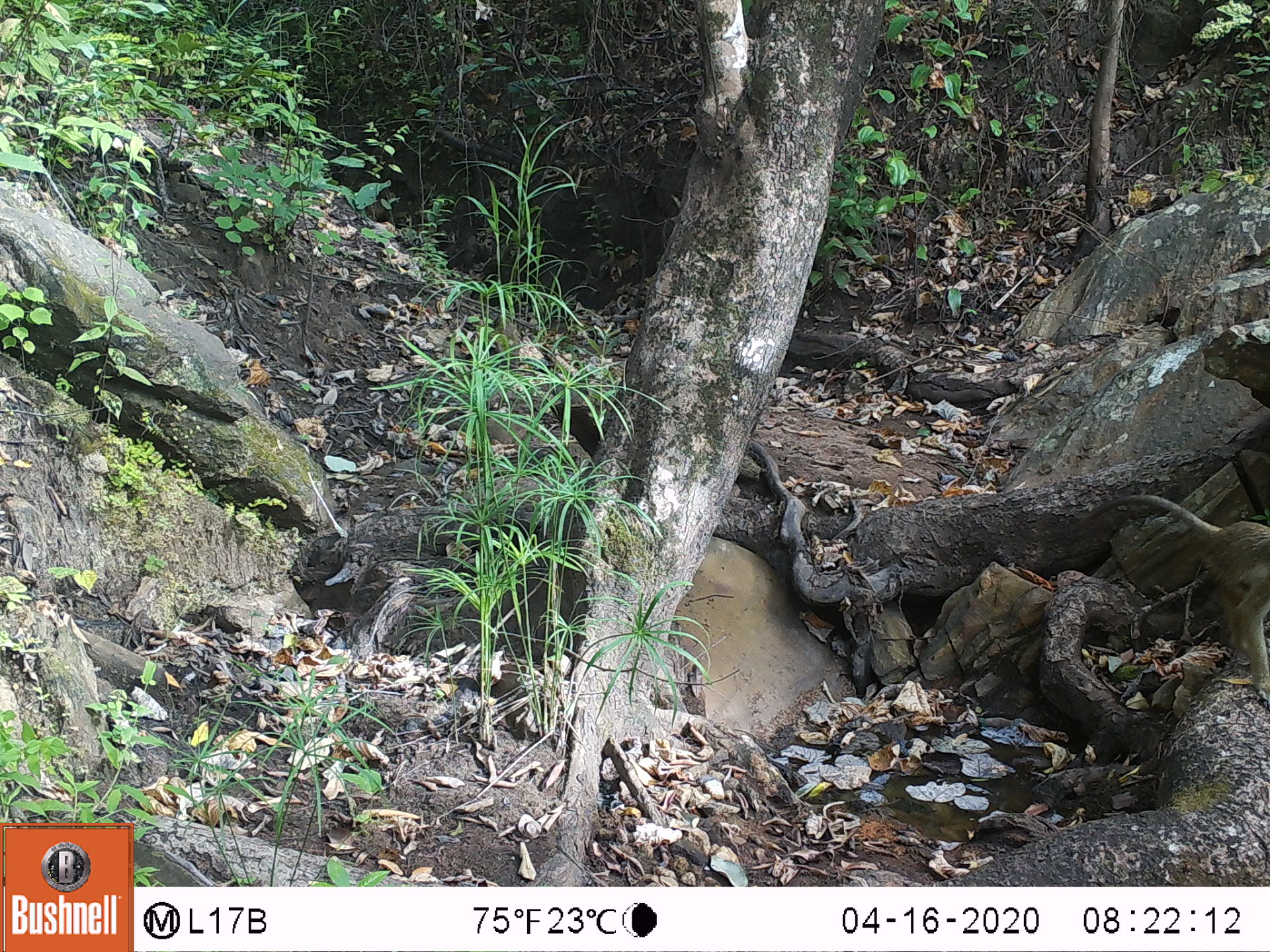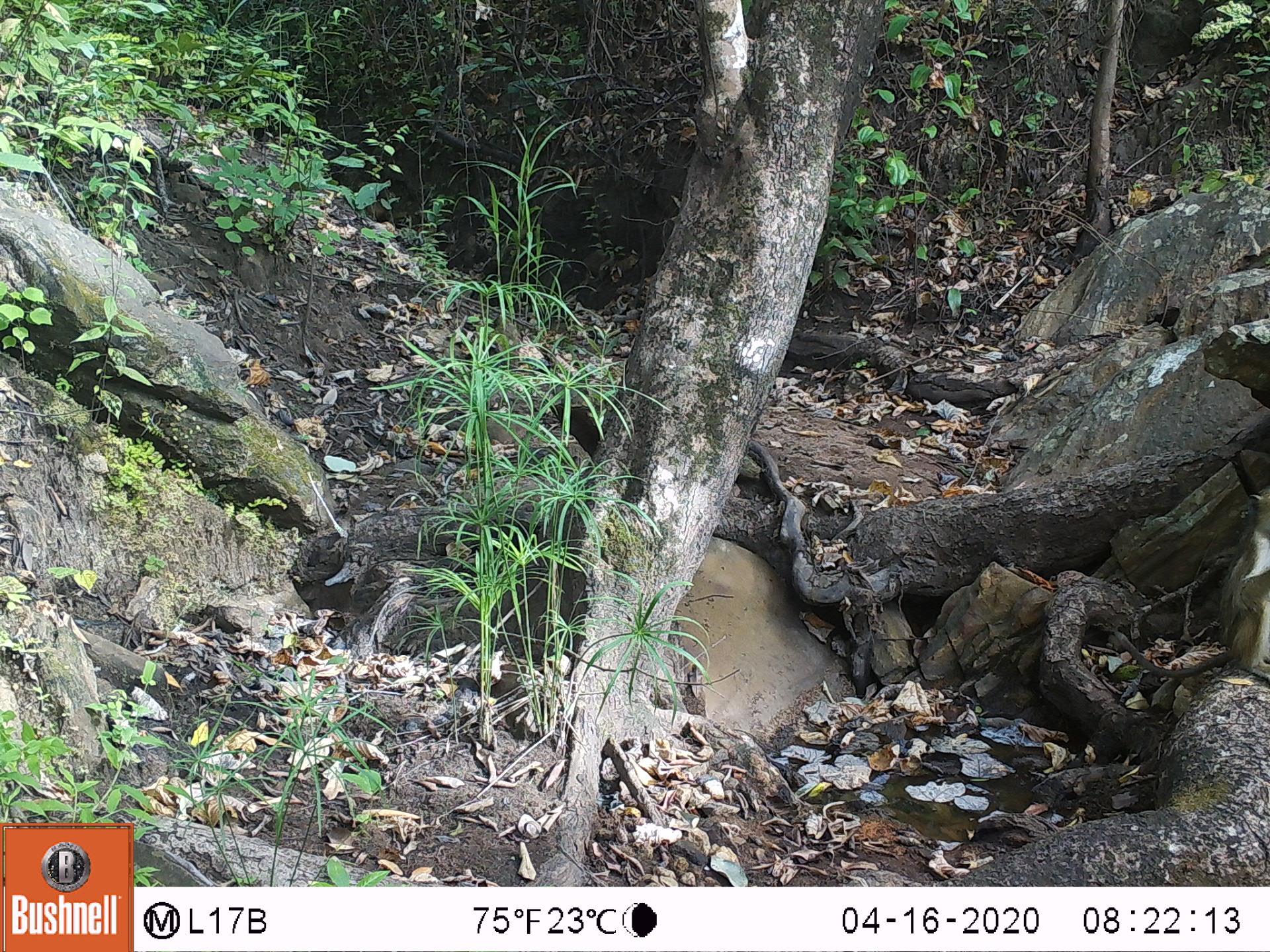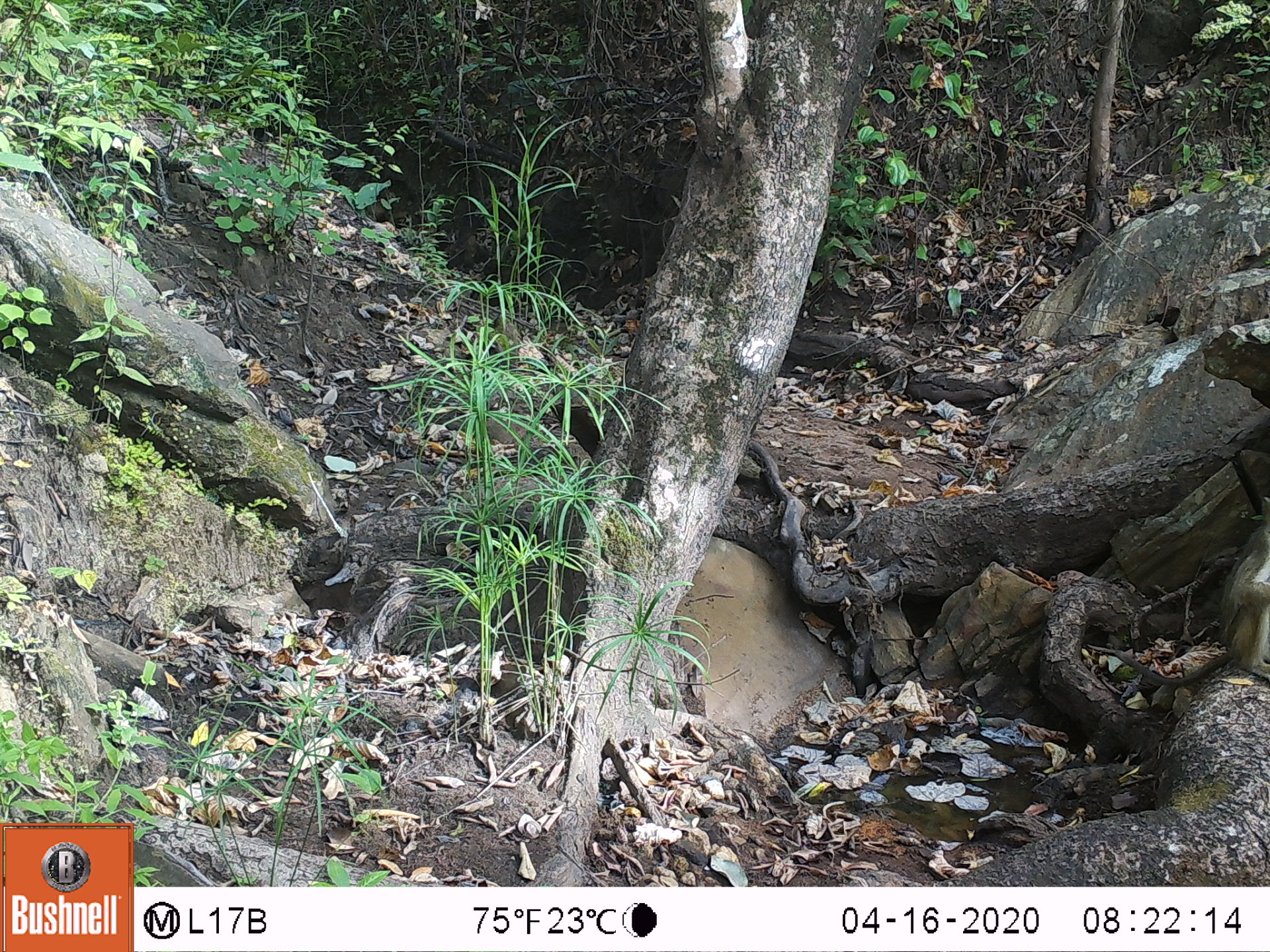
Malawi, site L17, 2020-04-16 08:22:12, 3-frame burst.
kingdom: Animalia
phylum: Chordata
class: Mammalia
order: Primates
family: Cercopithecidae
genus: Papio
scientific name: Papio cynocephalus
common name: yellow baboon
Yellow baboon (Papio cynocephalus), count 1.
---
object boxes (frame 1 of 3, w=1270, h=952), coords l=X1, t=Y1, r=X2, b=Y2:
yellow baboon: l=1115, t=488, r=1266, b=702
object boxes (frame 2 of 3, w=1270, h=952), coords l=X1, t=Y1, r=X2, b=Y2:
yellow baboon: l=1160, t=483, r=1262, b=676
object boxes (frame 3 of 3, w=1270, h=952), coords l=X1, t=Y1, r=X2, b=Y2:
yellow baboon: l=1131, t=526, r=1262, b=676